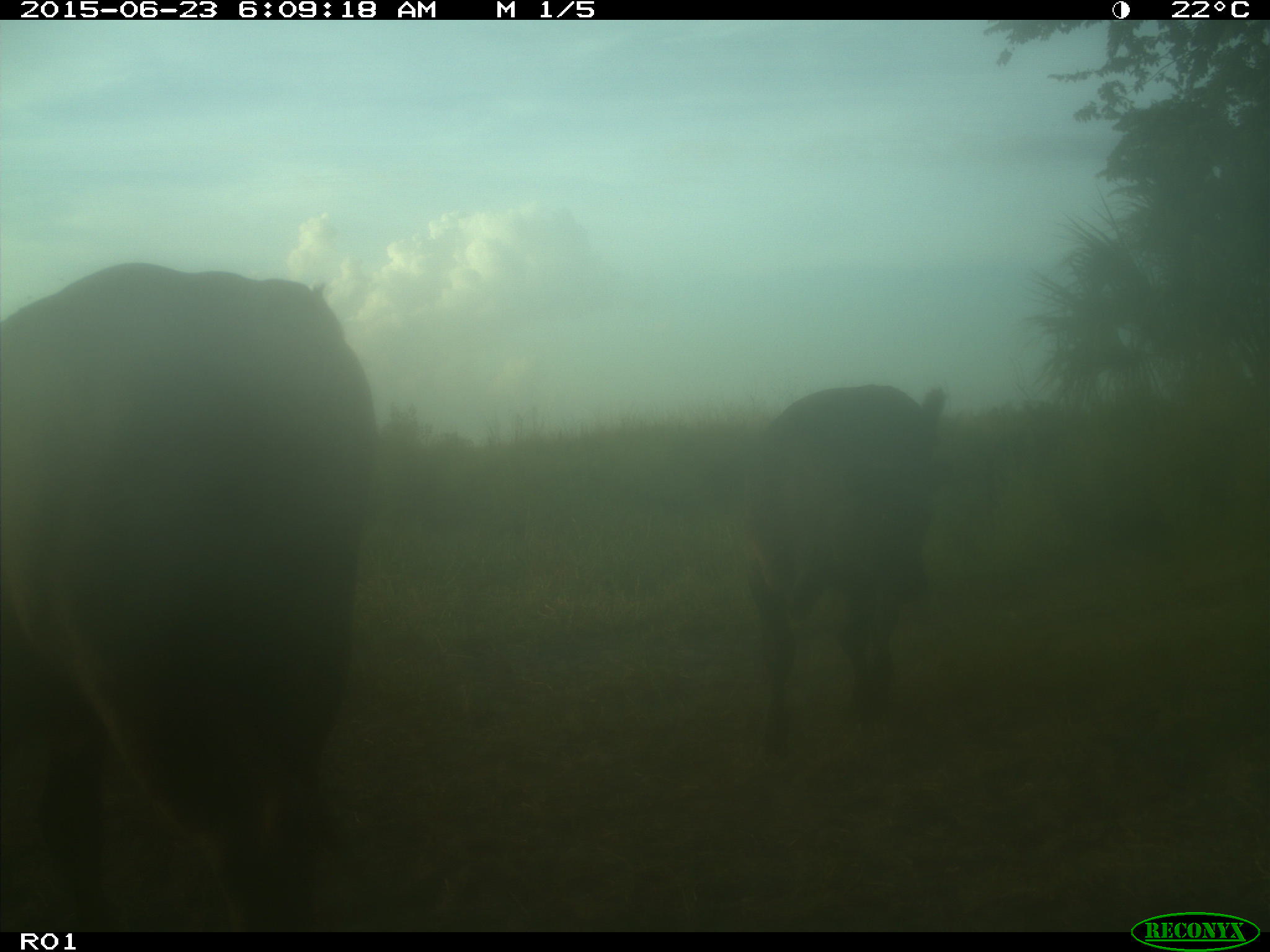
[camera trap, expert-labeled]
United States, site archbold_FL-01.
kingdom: Animalia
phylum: Chordata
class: Mammalia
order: Artiodactyla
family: Bovidae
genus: Bos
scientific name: Bos taurus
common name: domestic cow